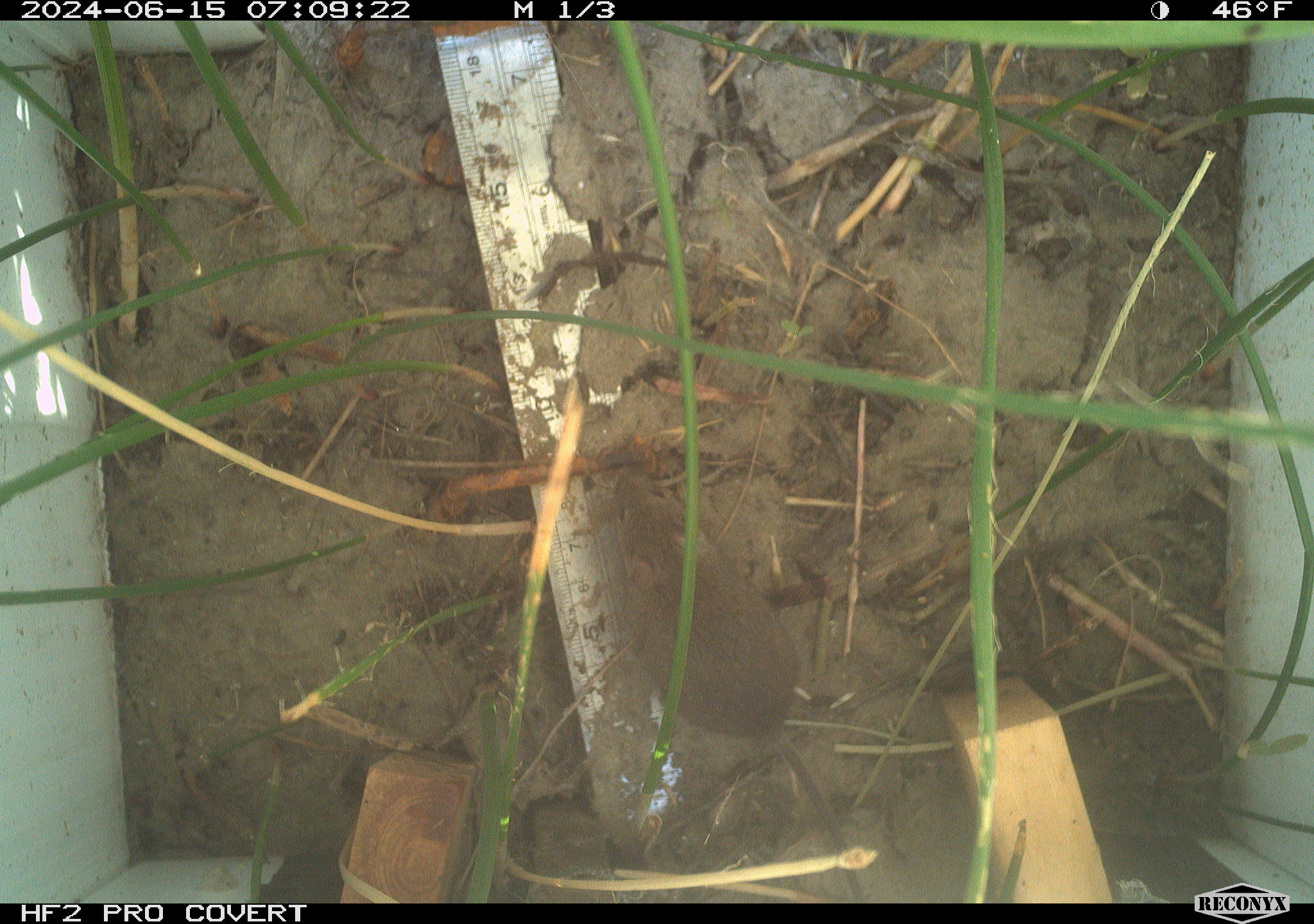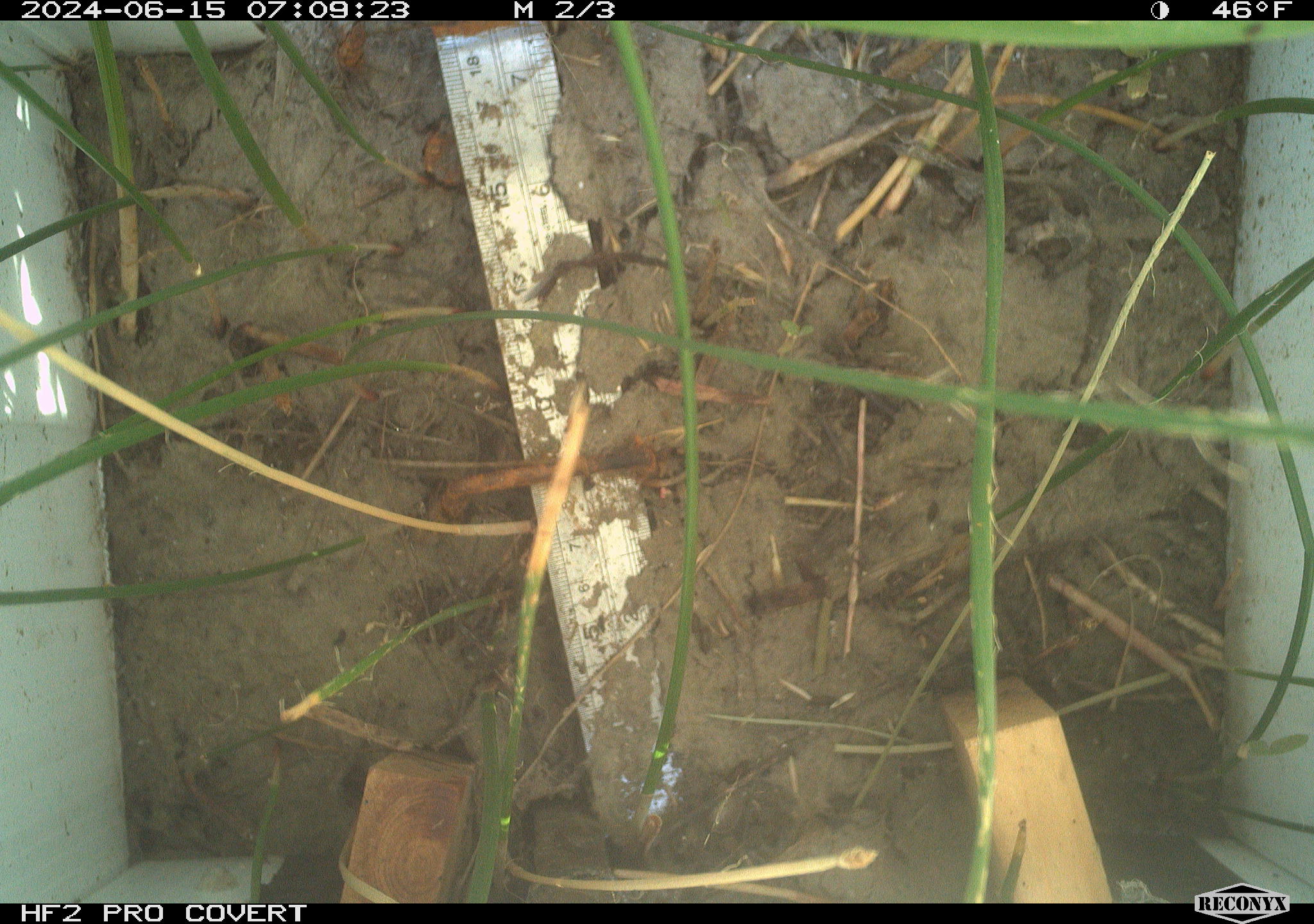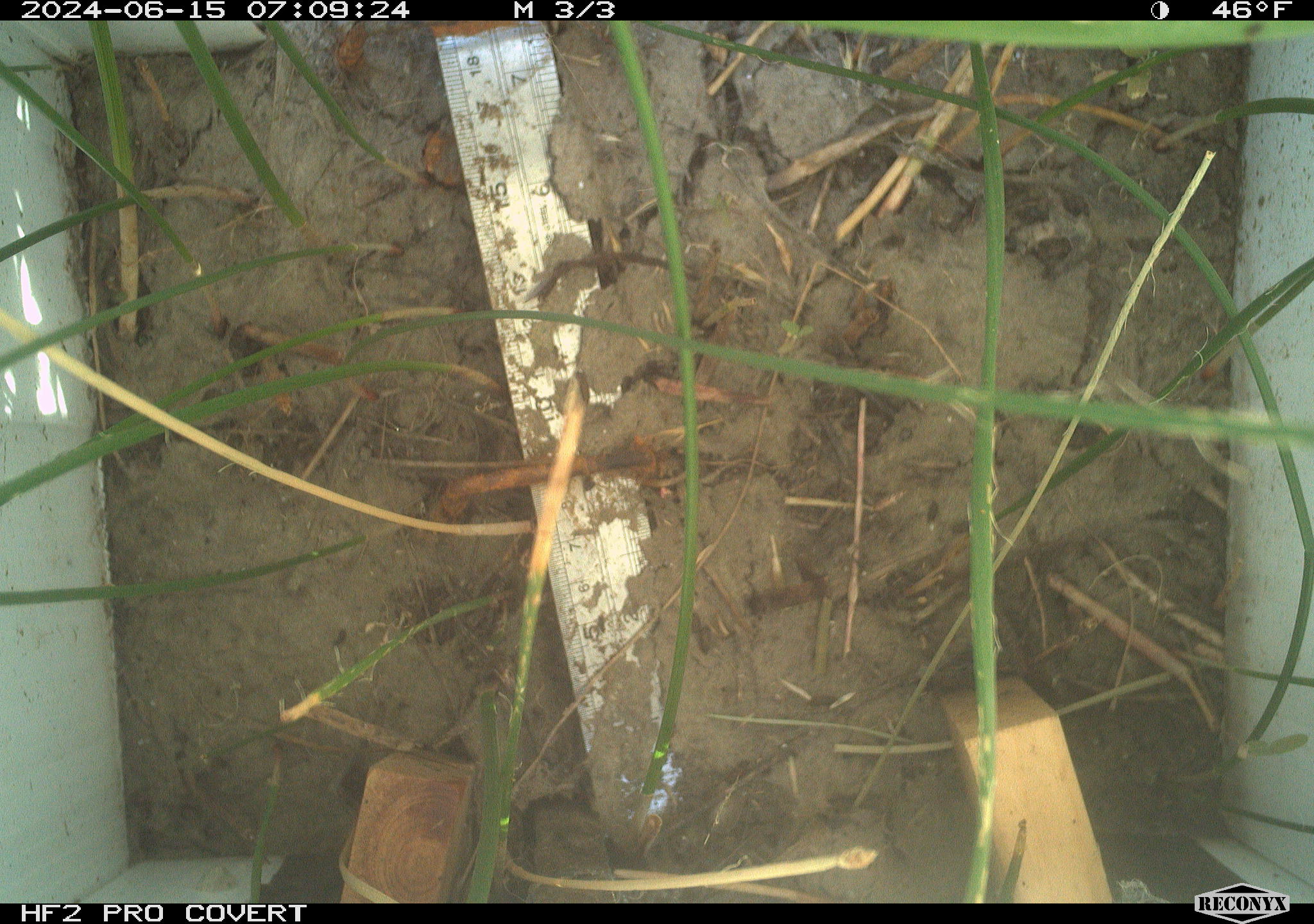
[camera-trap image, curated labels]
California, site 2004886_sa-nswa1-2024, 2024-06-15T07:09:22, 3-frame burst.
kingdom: Animalia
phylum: Chordata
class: Mammalia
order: Rodentia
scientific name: Rodentia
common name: rodent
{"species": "rodent (Rodentia)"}